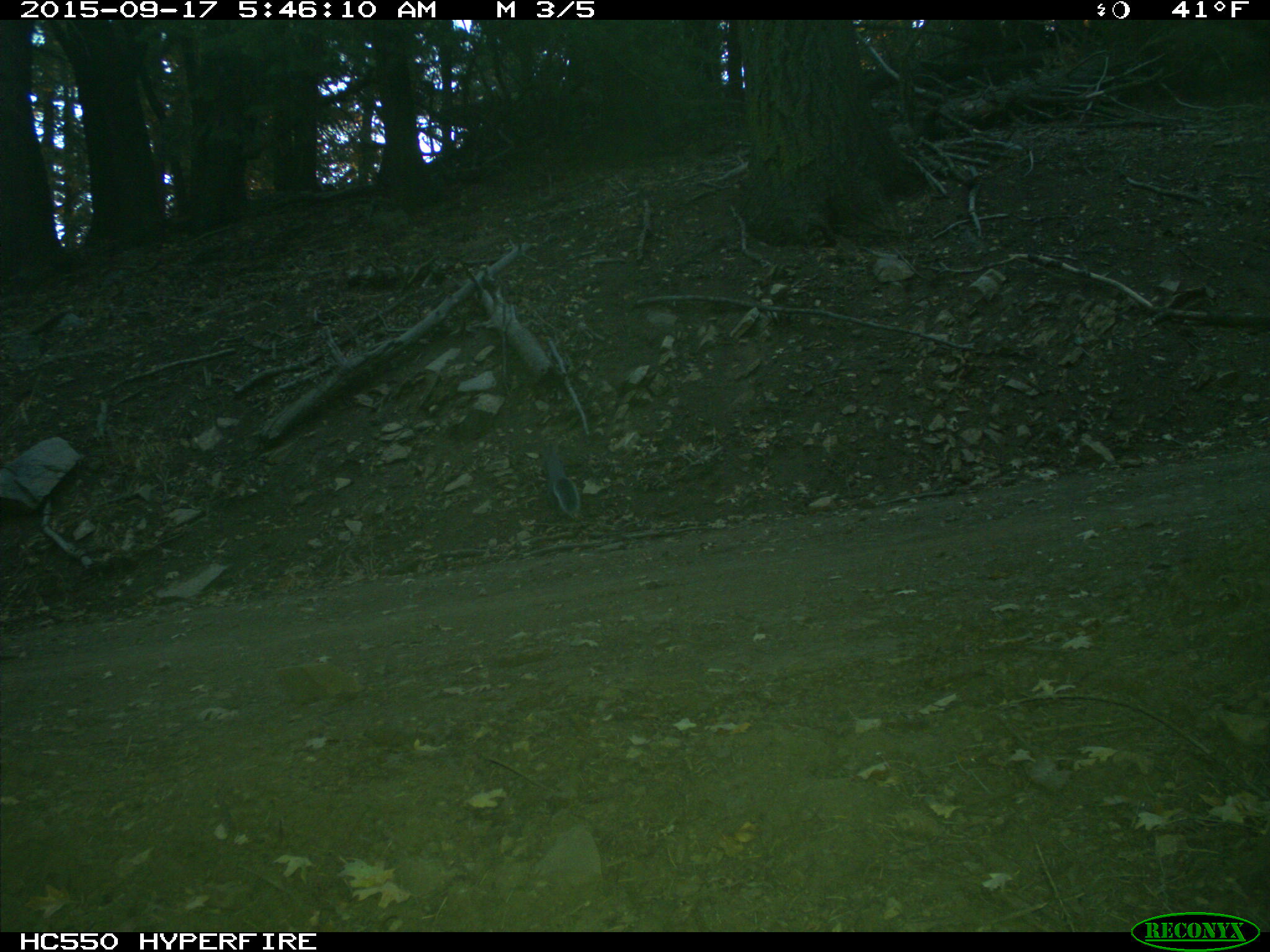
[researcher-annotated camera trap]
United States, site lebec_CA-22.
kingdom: Animalia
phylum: Chordata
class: Mammalia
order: Rodentia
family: Sciuridae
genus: Sciurus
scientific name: Sciurus carolinensis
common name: eastern gray squirrel